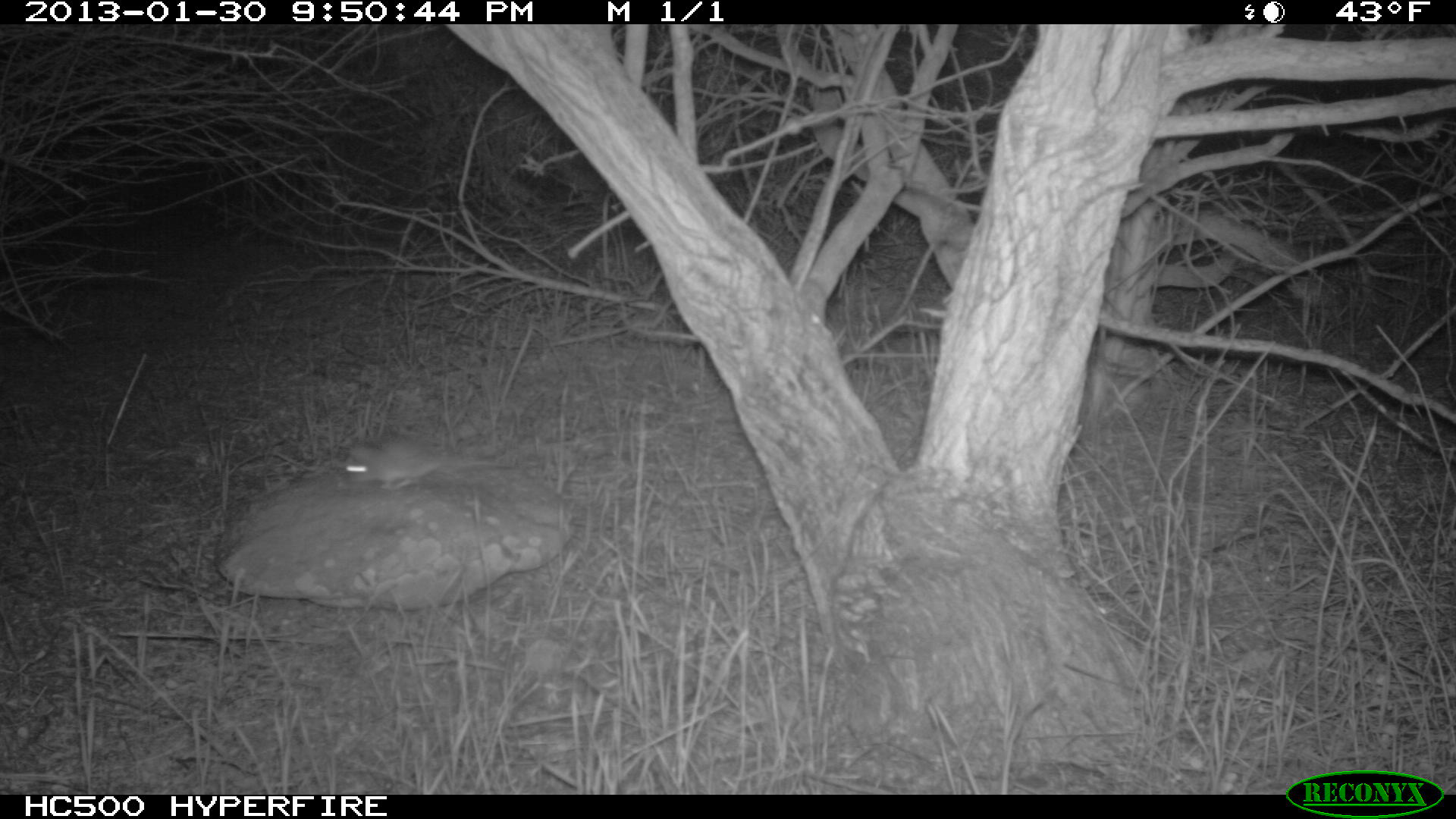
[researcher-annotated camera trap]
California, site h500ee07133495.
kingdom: Animalia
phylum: Chordata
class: Mammalia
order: Rodentia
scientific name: Rodentia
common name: rodent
Rodent (Rodentia).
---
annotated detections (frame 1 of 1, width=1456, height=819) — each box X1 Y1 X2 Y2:
rodent: 344 434 513 491